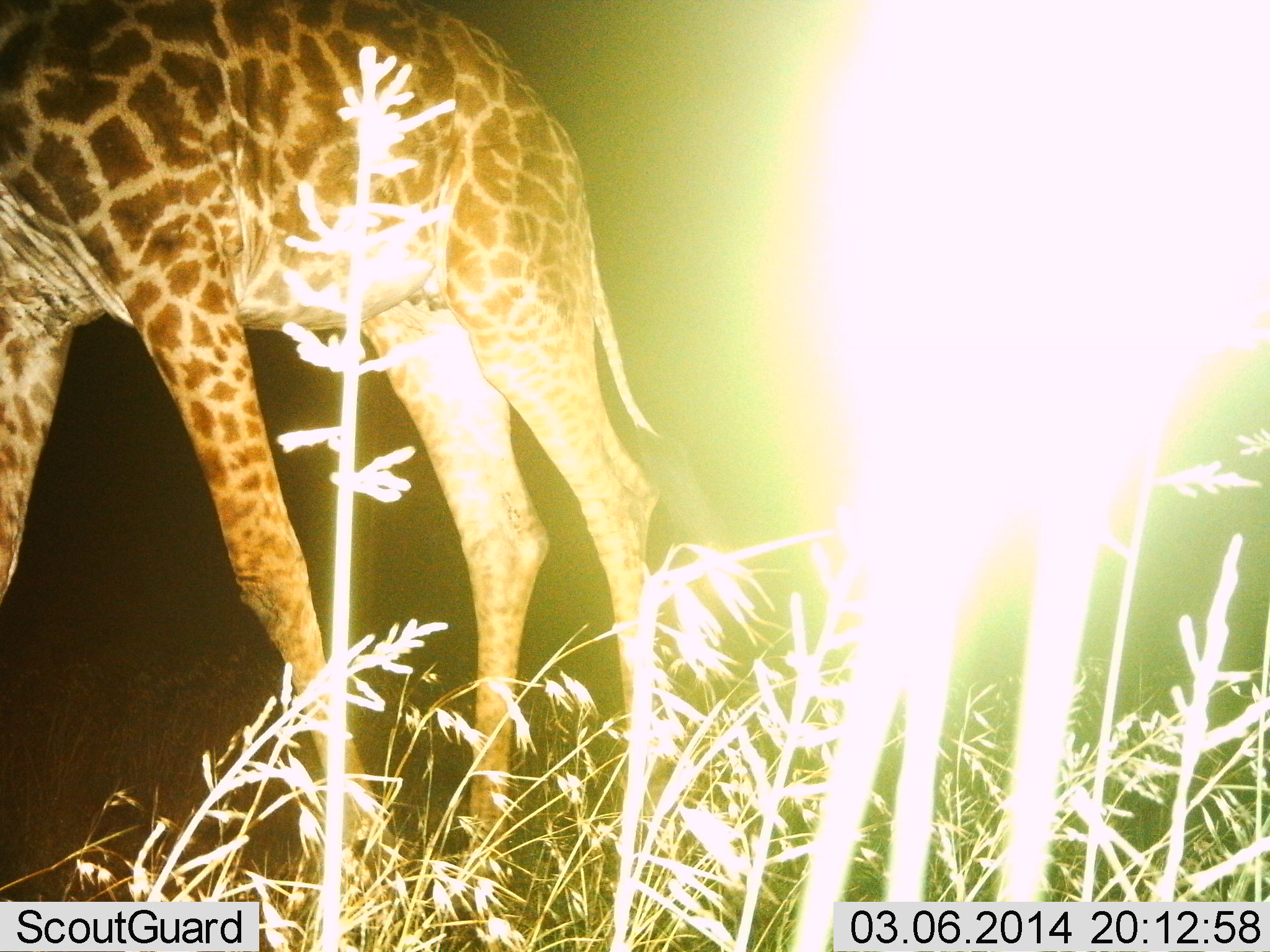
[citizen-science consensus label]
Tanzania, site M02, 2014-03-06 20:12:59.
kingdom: Animalia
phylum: Chordata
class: Mammalia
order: Artiodactyla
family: Giraffidae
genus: Giraffa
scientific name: Giraffa camelopardalis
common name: giraffe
Giraffe (Giraffa camelopardalis), count 1. Behavior (volunteer vote fractions): standing 60%, resting 0%, moving 20%, interacting 0%. Young present (vote fraction): 0%. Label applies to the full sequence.